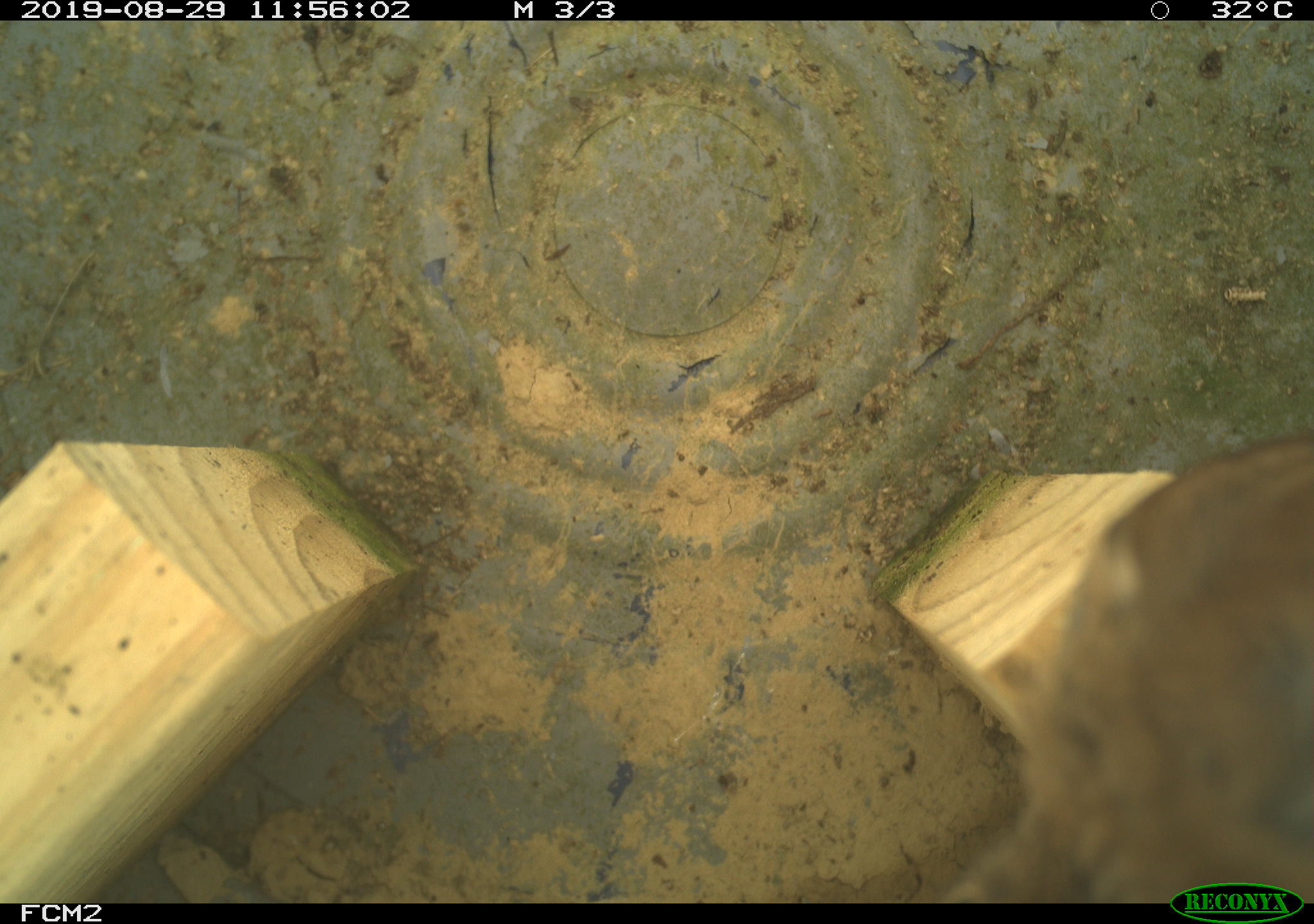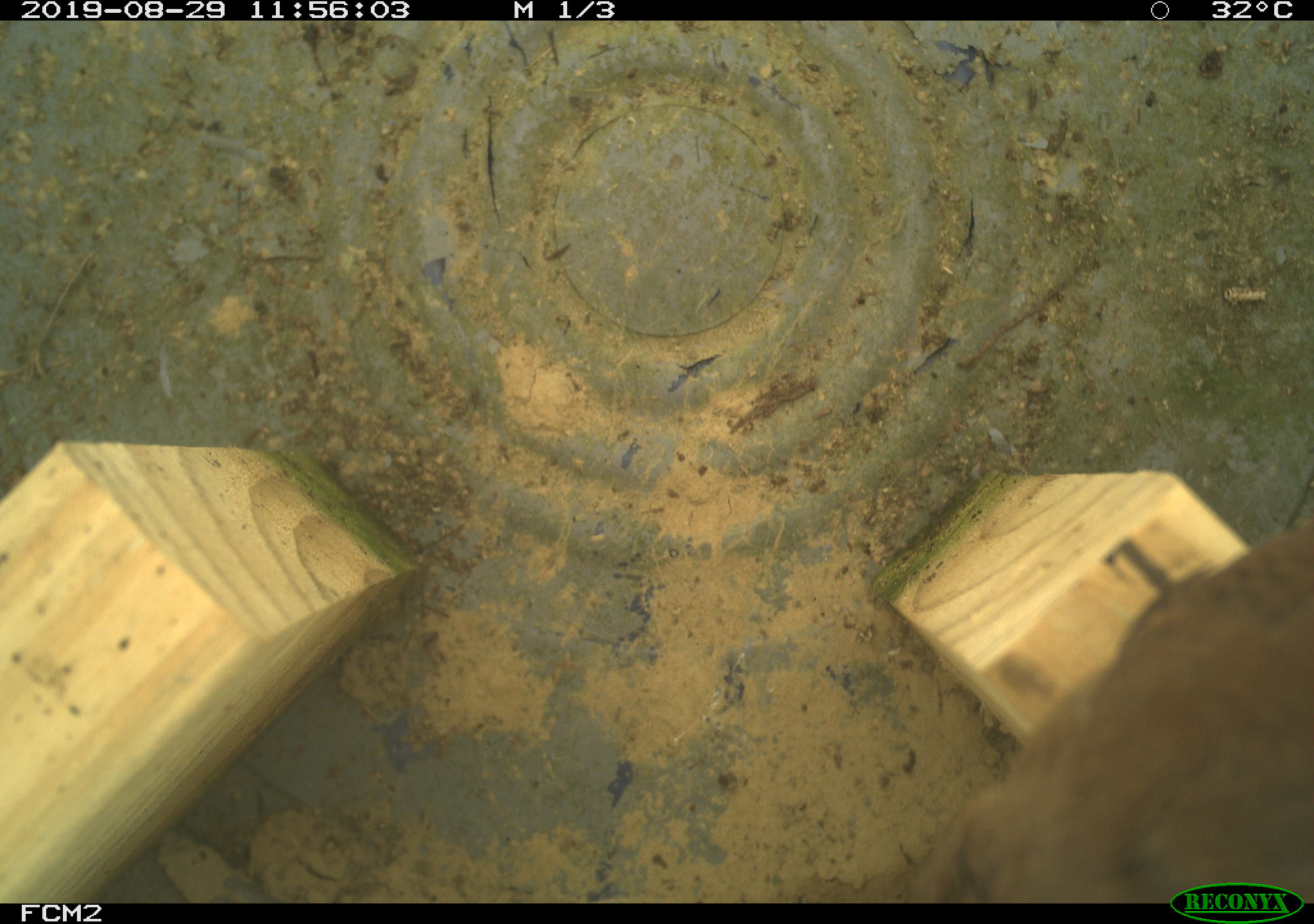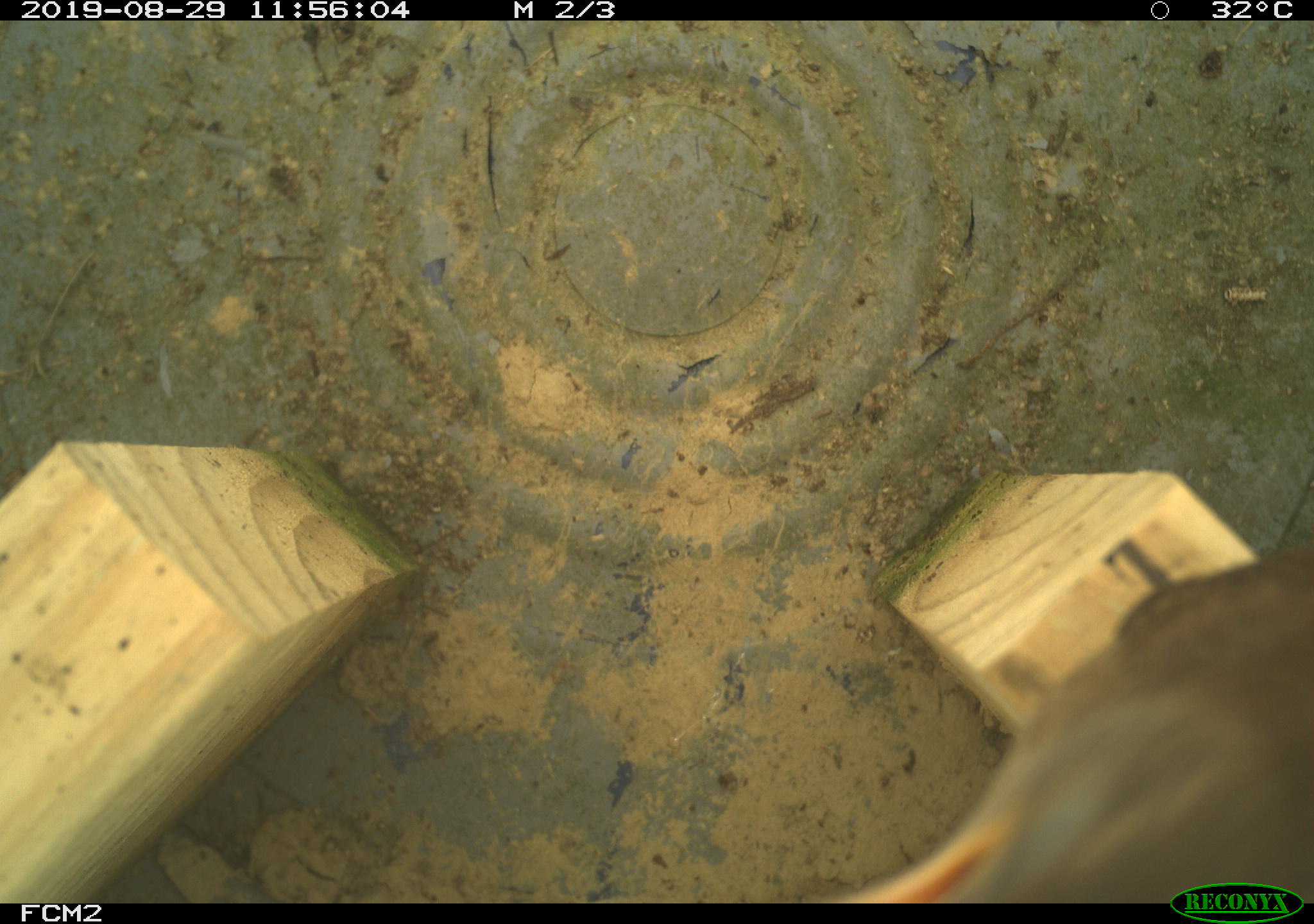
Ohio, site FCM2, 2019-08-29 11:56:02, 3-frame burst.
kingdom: Animalia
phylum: Chordata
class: Aves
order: Passeriformes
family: Troglodytidae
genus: Troglodytes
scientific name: Troglodytes aedon aedon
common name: northern house wren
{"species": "northern house wren (Troglodytes aedon aedon)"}